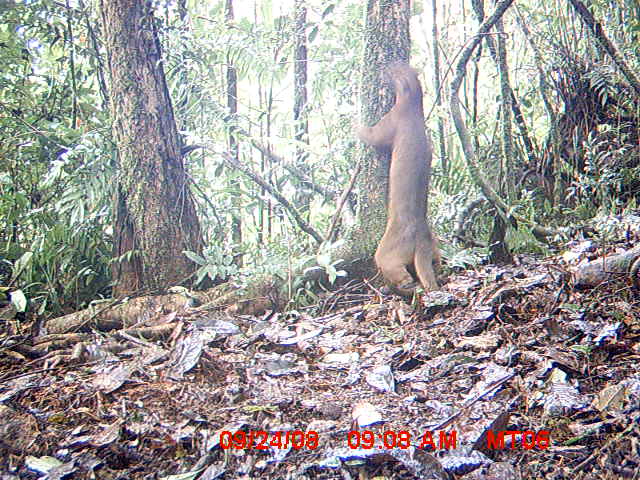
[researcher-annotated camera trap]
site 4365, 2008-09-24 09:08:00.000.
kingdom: Animalia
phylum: Chordata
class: Mammalia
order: Carnivora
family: Eupleridae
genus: Cryptoprocta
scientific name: Cryptoprocta ferox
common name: fossa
Cryptoprocta ferox (fossa), count 1.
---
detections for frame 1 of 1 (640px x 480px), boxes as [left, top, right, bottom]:
cryptoprocta ferox: [355, 64, 440, 296]